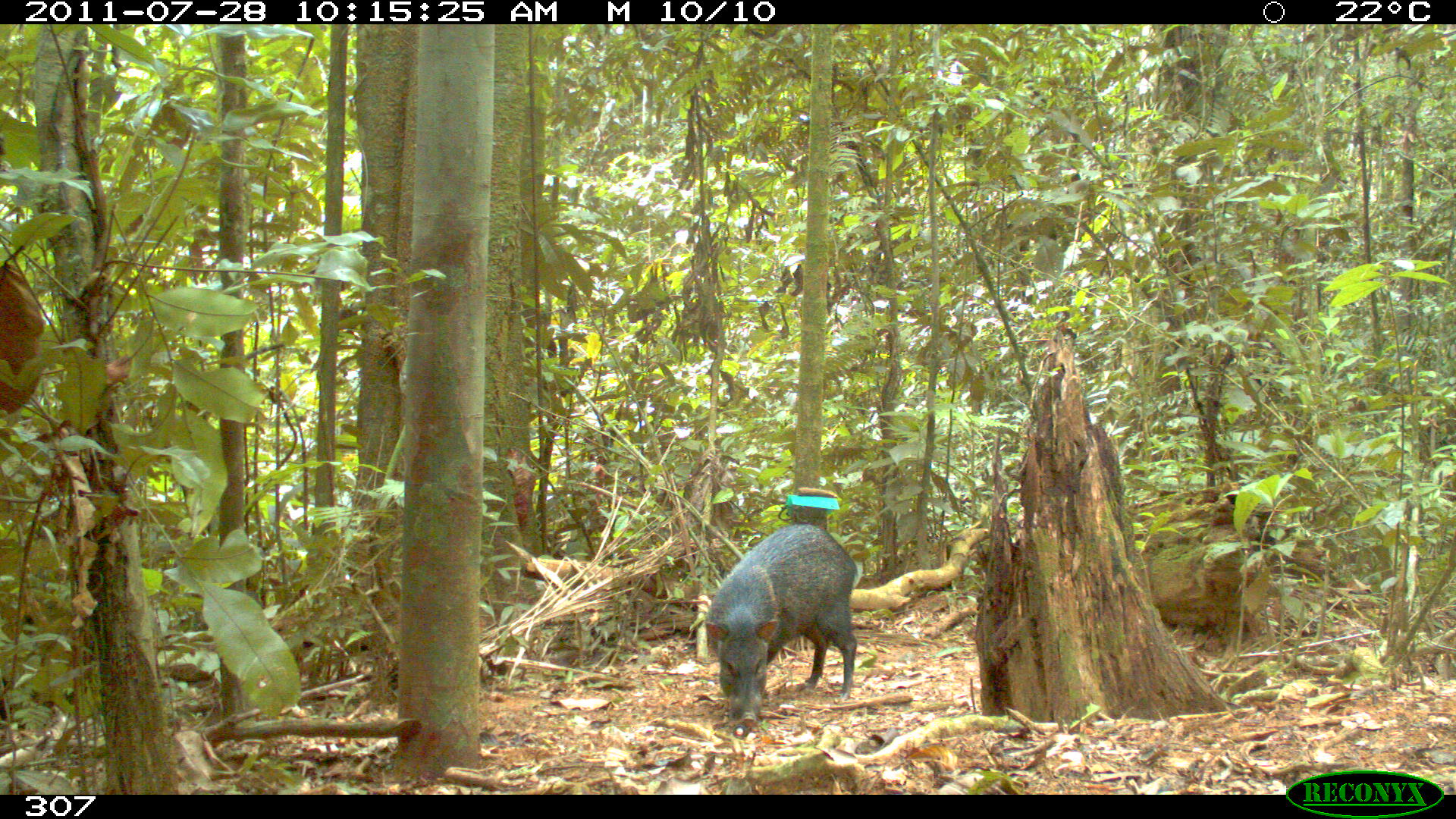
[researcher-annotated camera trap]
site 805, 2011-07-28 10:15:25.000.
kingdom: Animalia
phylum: Chordata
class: Mammalia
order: Artiodactyla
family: Tayassuidae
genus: Pecari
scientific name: Pecari tajacu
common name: collared peccary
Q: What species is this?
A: Pecari tajacu (collared peccary).